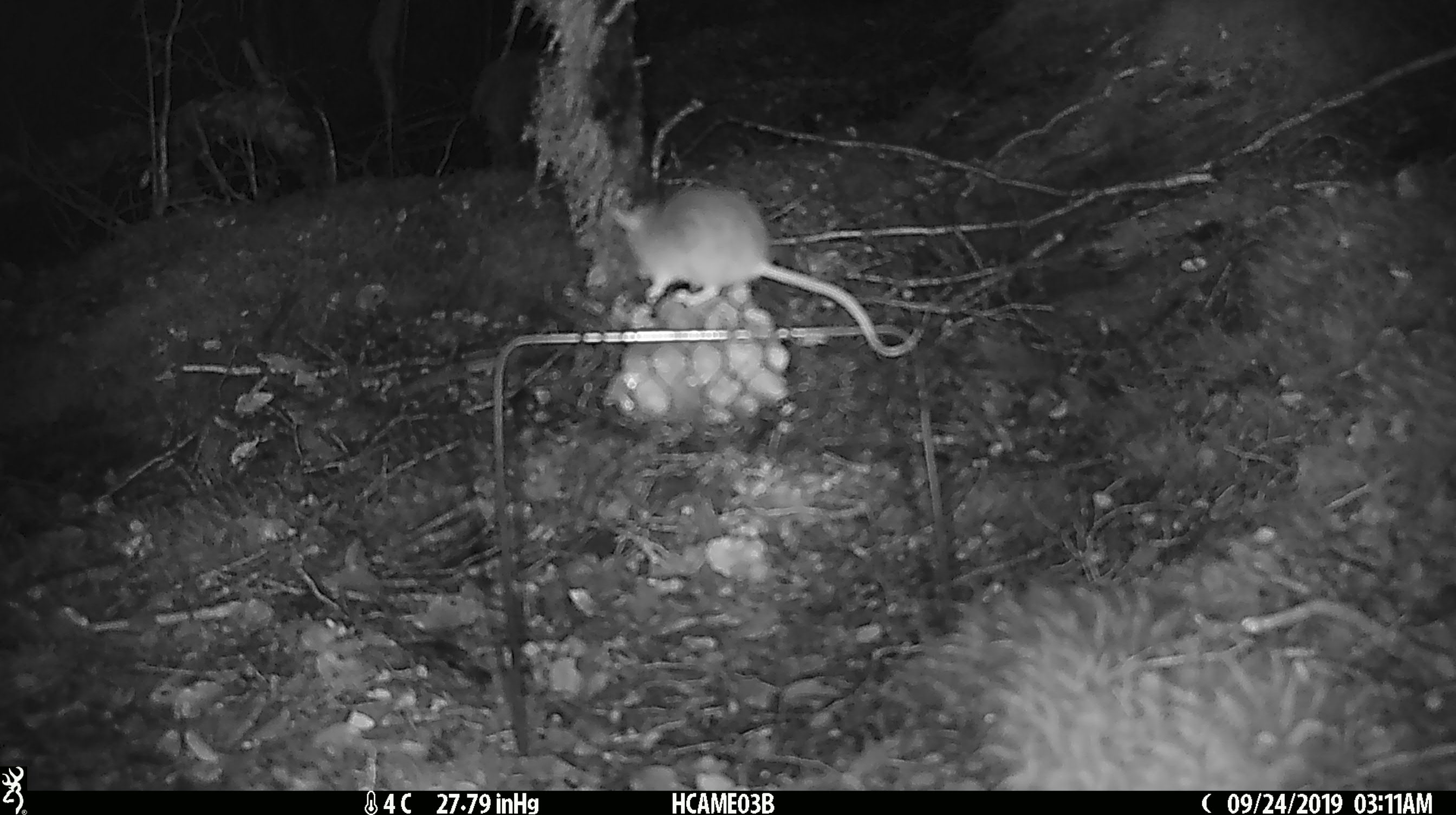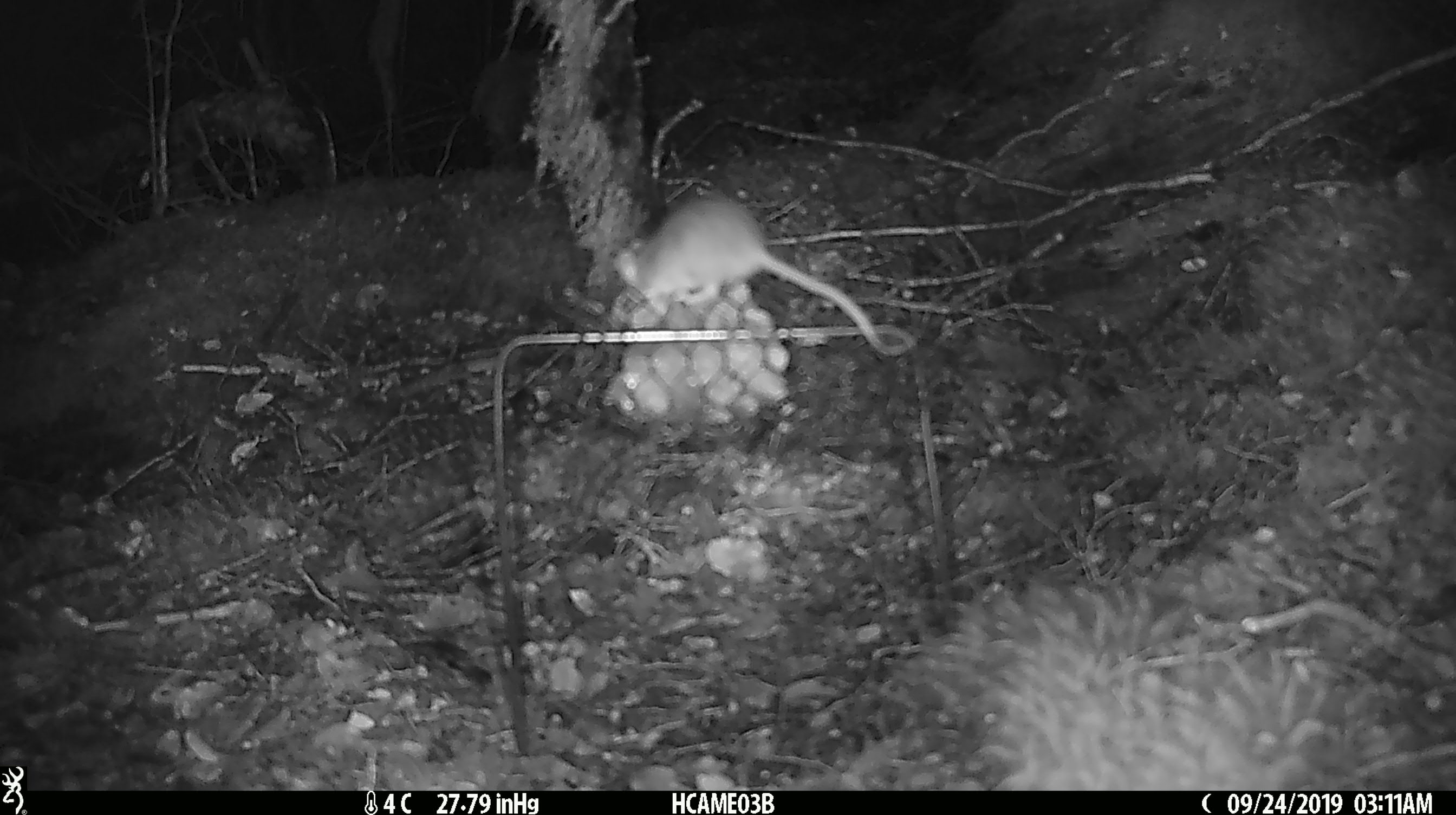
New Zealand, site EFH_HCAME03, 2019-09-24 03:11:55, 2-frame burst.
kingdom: Animalia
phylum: Chordata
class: Mammalia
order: Rodentia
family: Muridae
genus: Mus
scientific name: Mus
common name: mouse